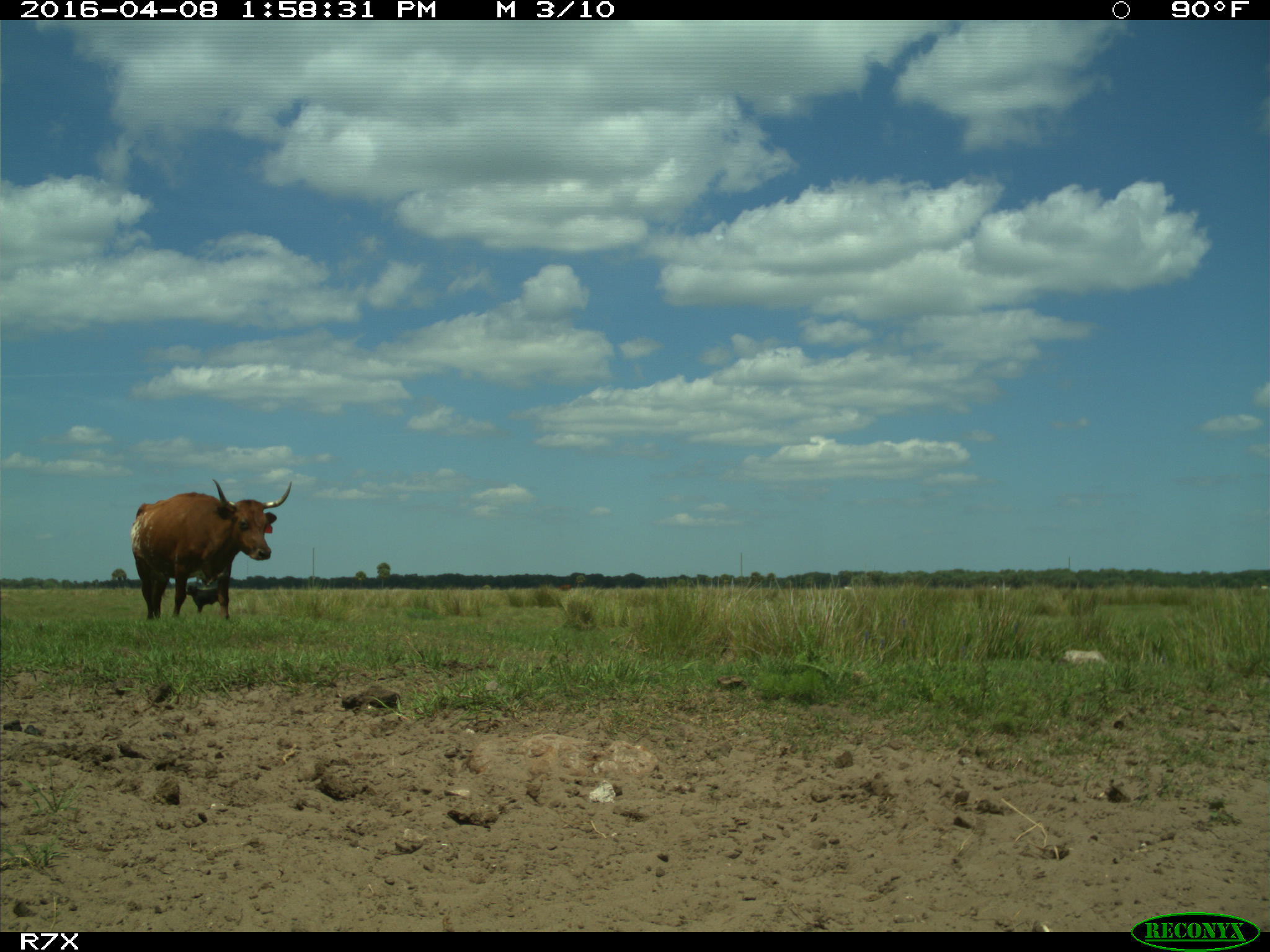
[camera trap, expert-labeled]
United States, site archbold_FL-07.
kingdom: Animalia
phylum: Chordata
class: Mammalia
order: Artiodactyla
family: Bovidae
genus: Bos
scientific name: Bos taurus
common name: domestic cow